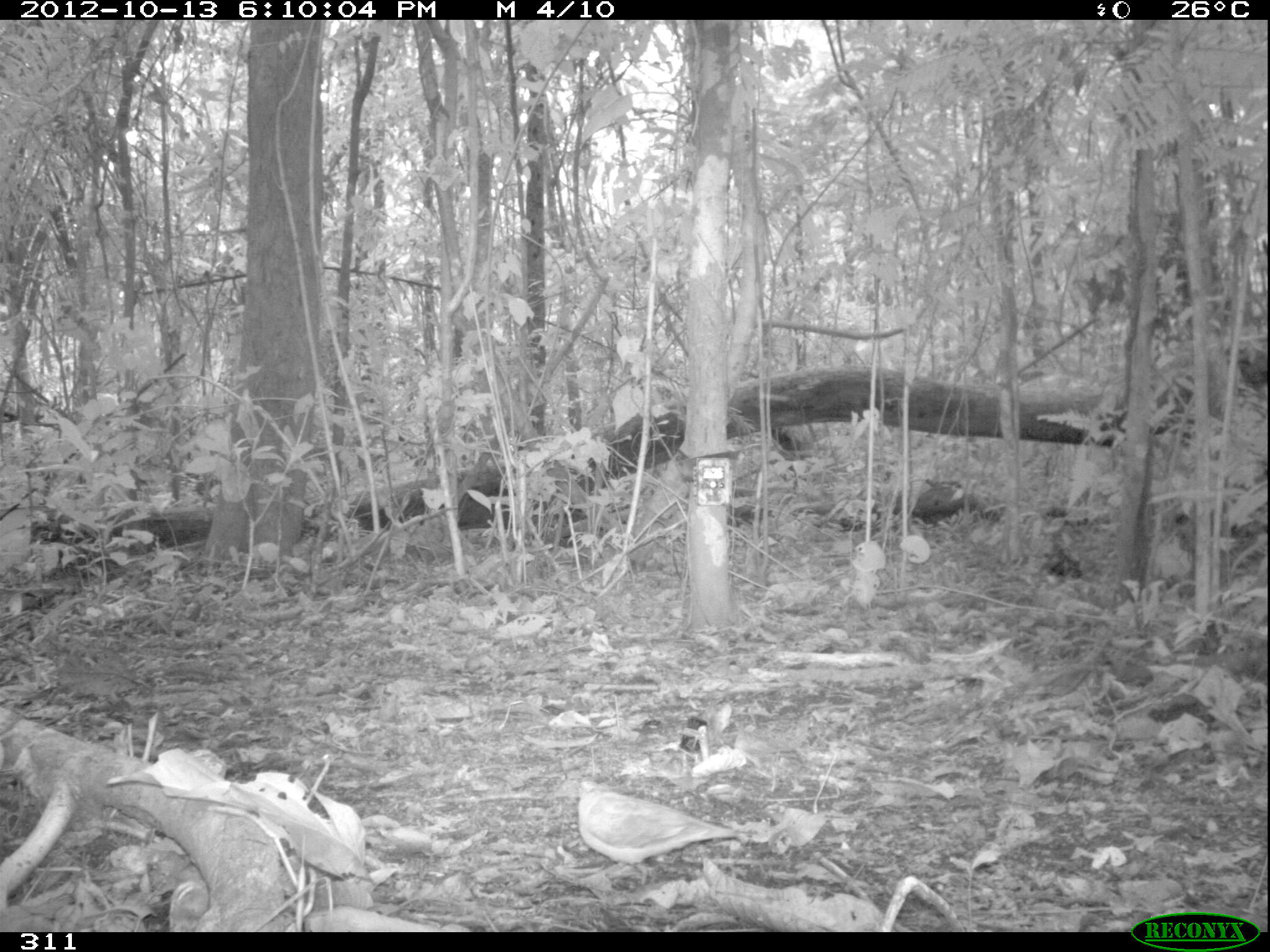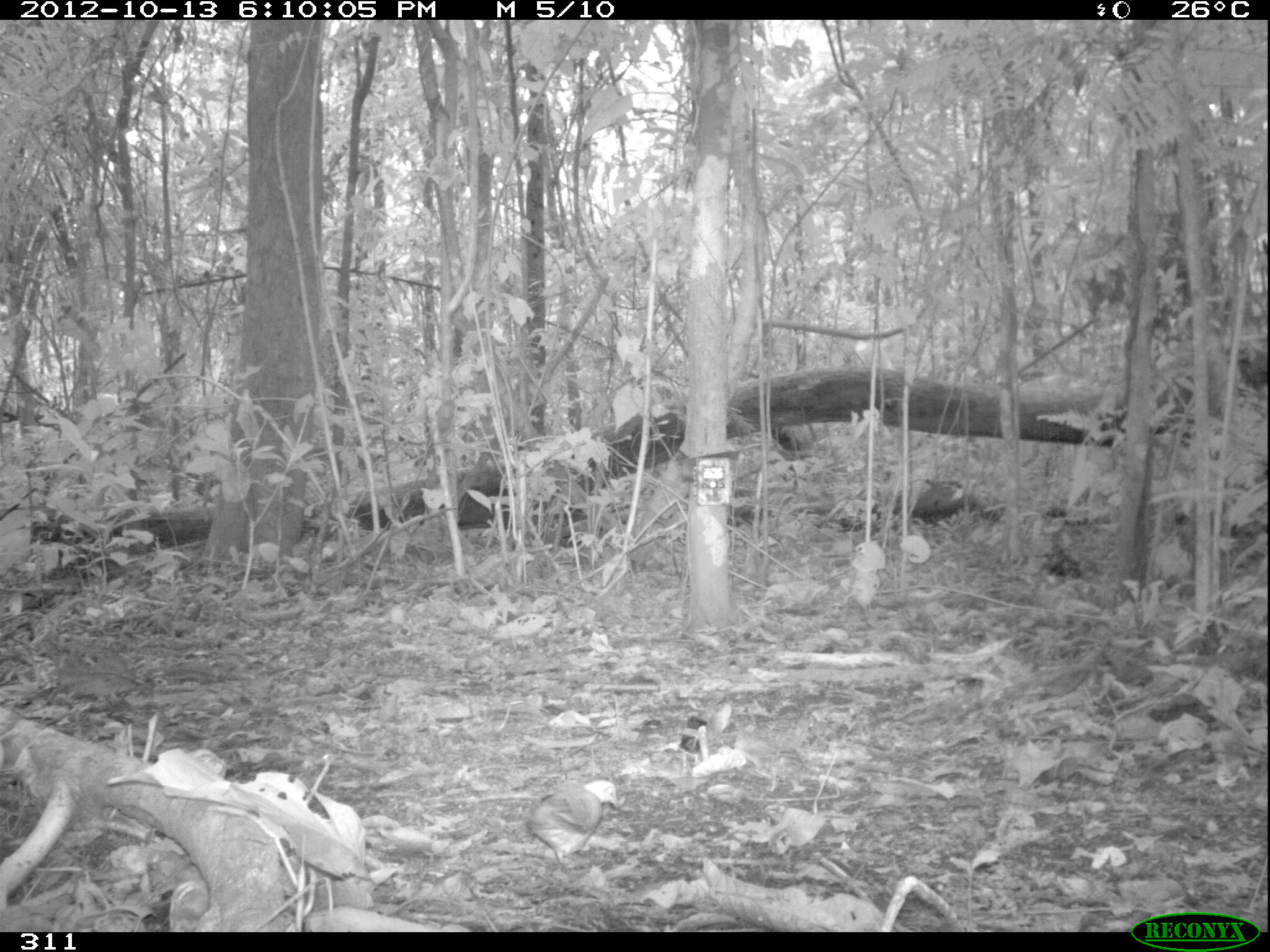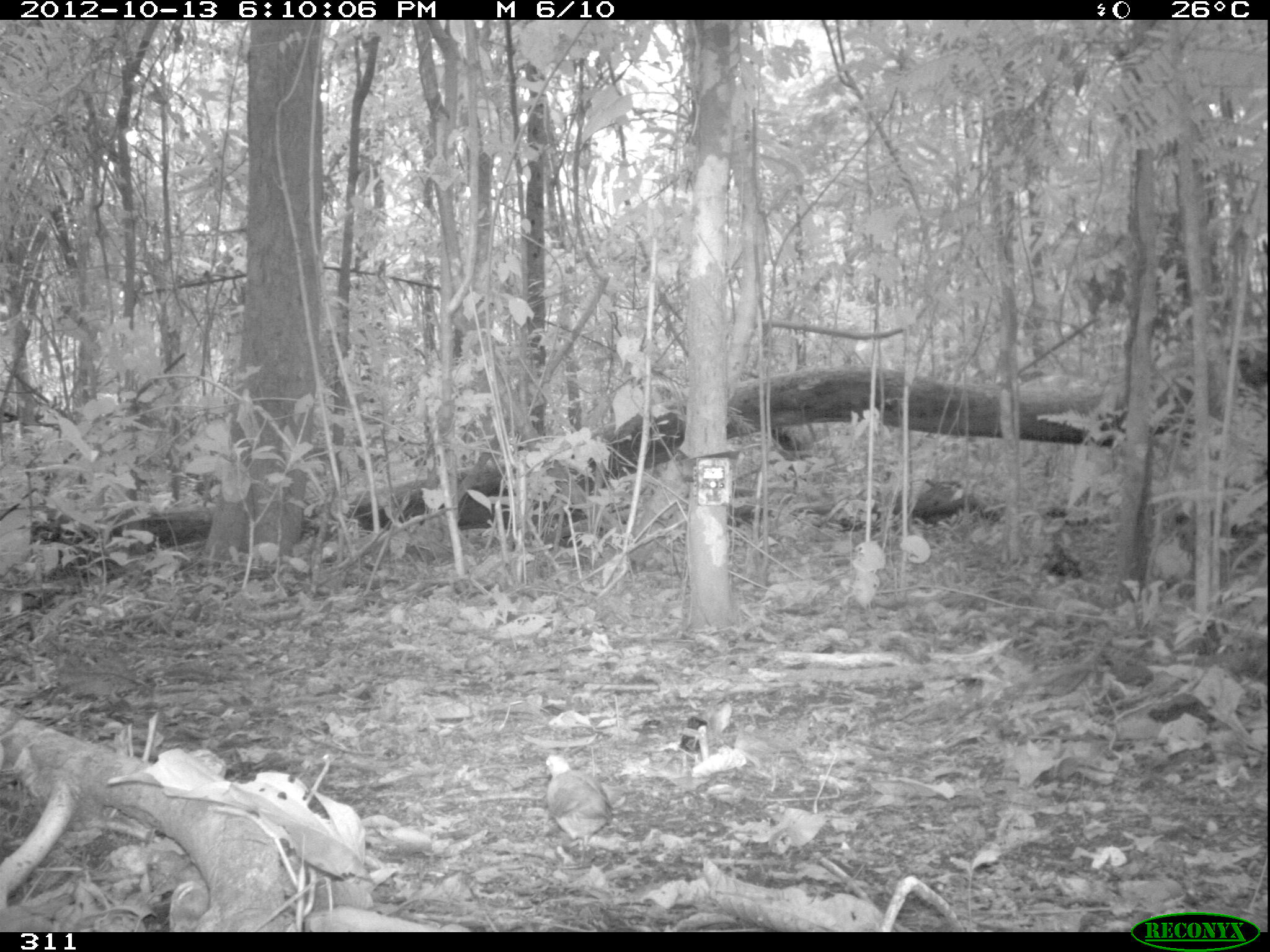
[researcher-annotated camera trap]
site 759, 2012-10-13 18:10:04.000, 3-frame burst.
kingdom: Animalia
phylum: Chordata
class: Aves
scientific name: Aves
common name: bird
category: unknown bird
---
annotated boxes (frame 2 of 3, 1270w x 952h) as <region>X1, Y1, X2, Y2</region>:
unknown bird: <region>526, 779, 618, 881</region>